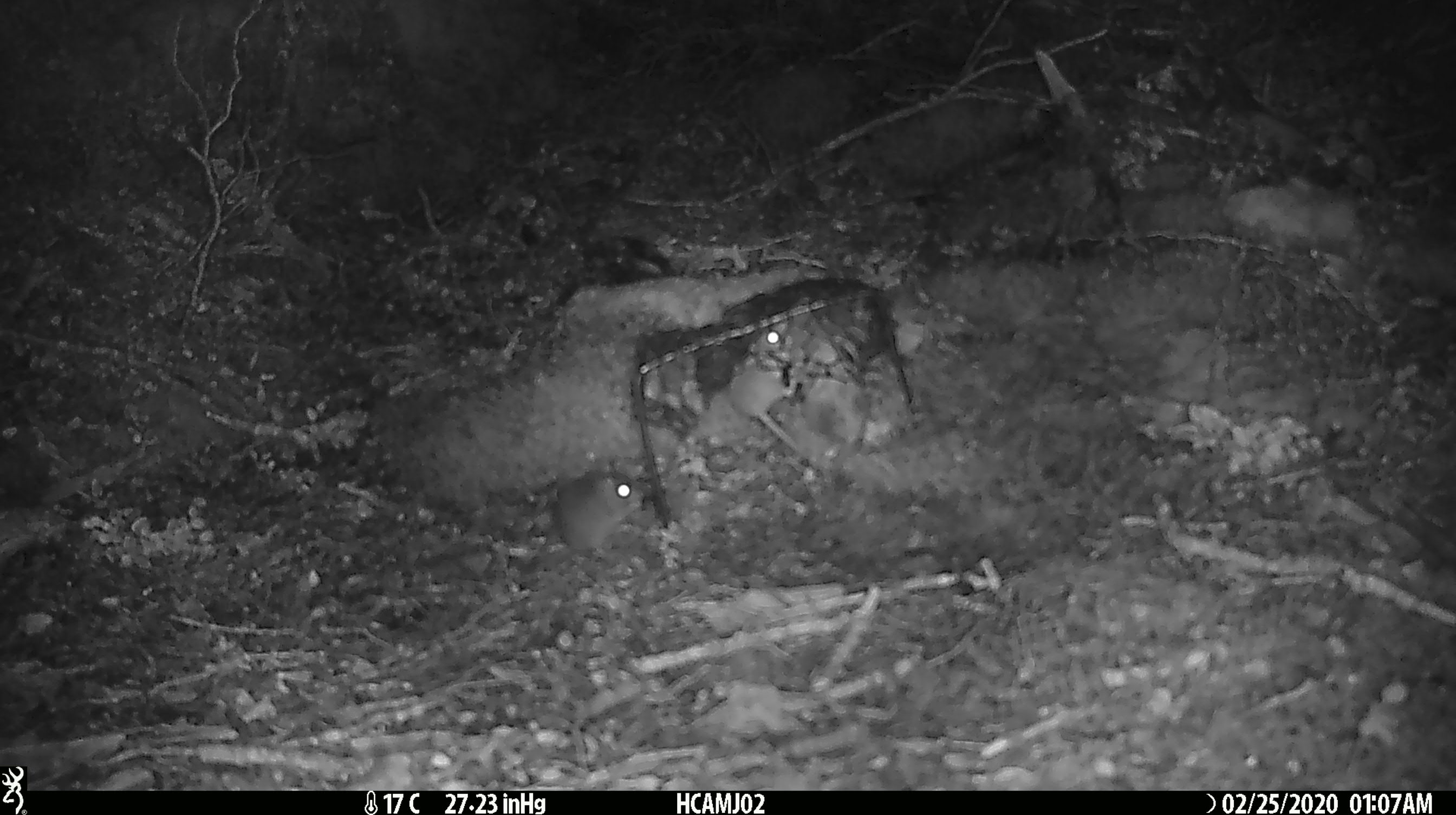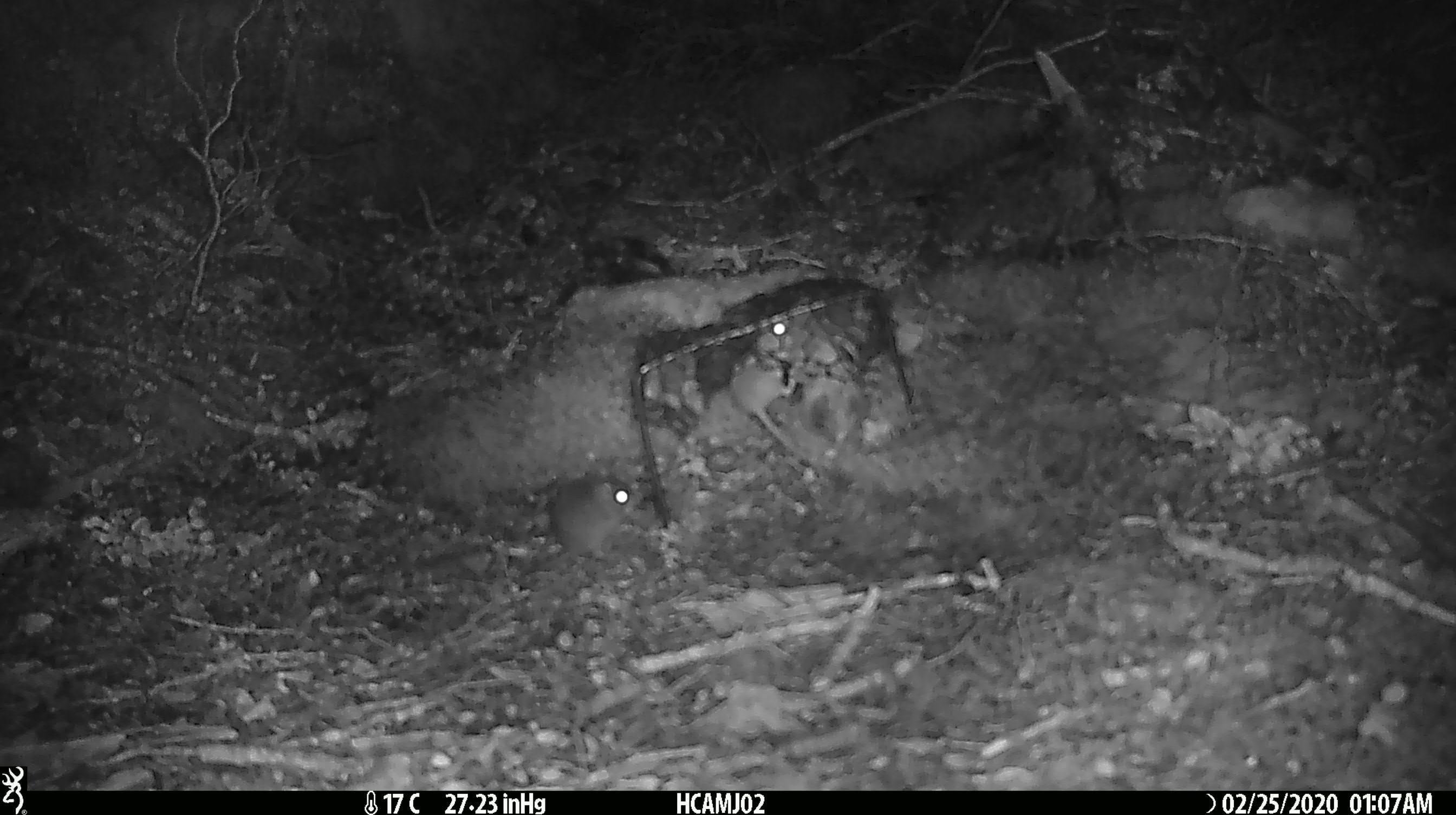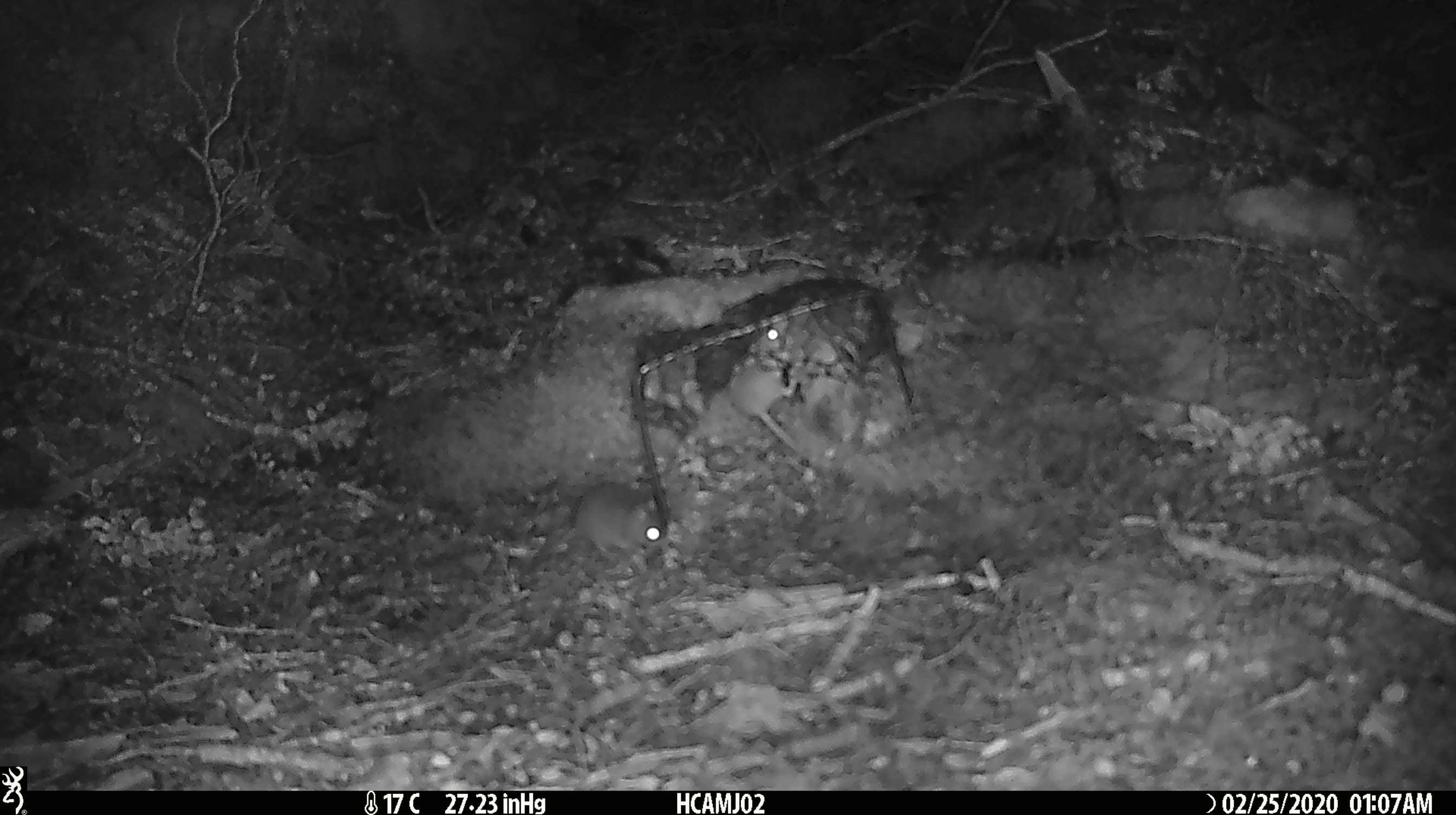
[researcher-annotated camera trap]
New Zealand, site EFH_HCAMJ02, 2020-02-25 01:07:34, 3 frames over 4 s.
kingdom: Animalia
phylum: Chordata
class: Mammalia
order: Rodentia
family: Muridae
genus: Mus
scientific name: Mus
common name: mouse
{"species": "mouse (Mus)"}